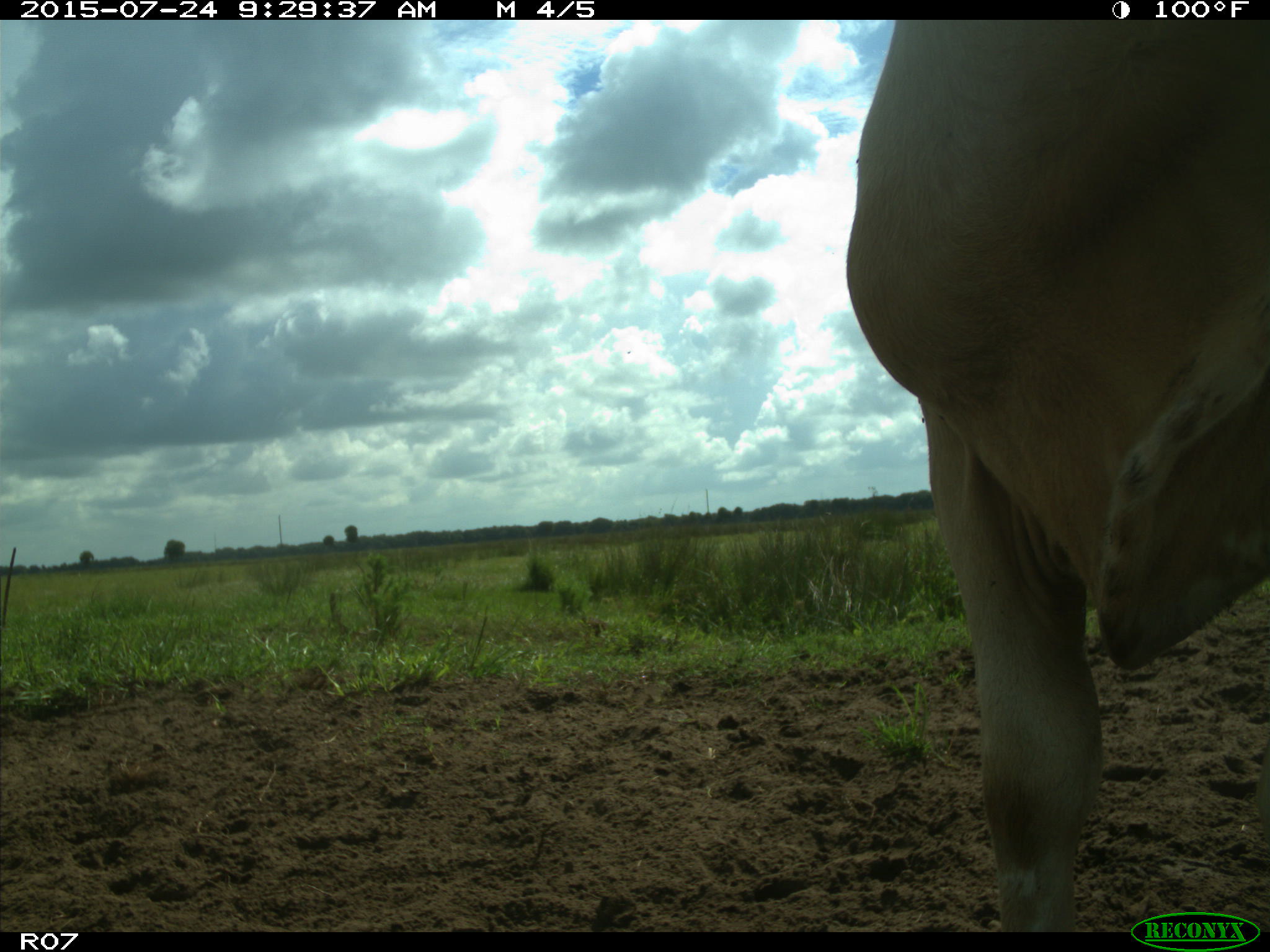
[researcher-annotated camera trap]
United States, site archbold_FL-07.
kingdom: Animalia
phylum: Chordata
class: Mammalia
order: Artiodactyla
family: Bovidae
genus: Bos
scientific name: Bos taurus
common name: domestic cow